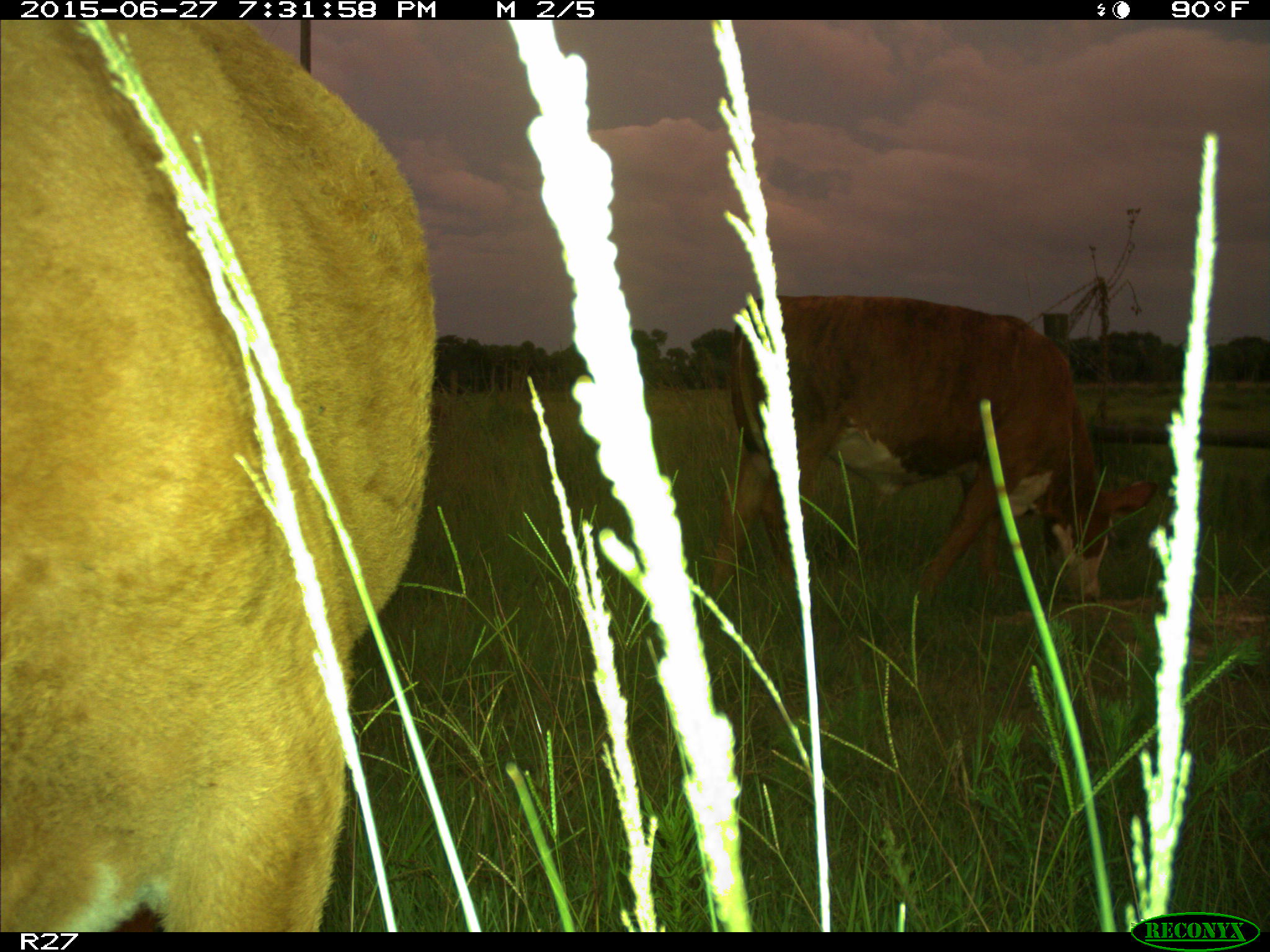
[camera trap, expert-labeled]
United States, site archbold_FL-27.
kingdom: Animalia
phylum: Chordata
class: Mammalia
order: Artiodactyla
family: Bovidae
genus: Bos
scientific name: Bos taurus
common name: domestic cow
Bos taurus (domestic cow).